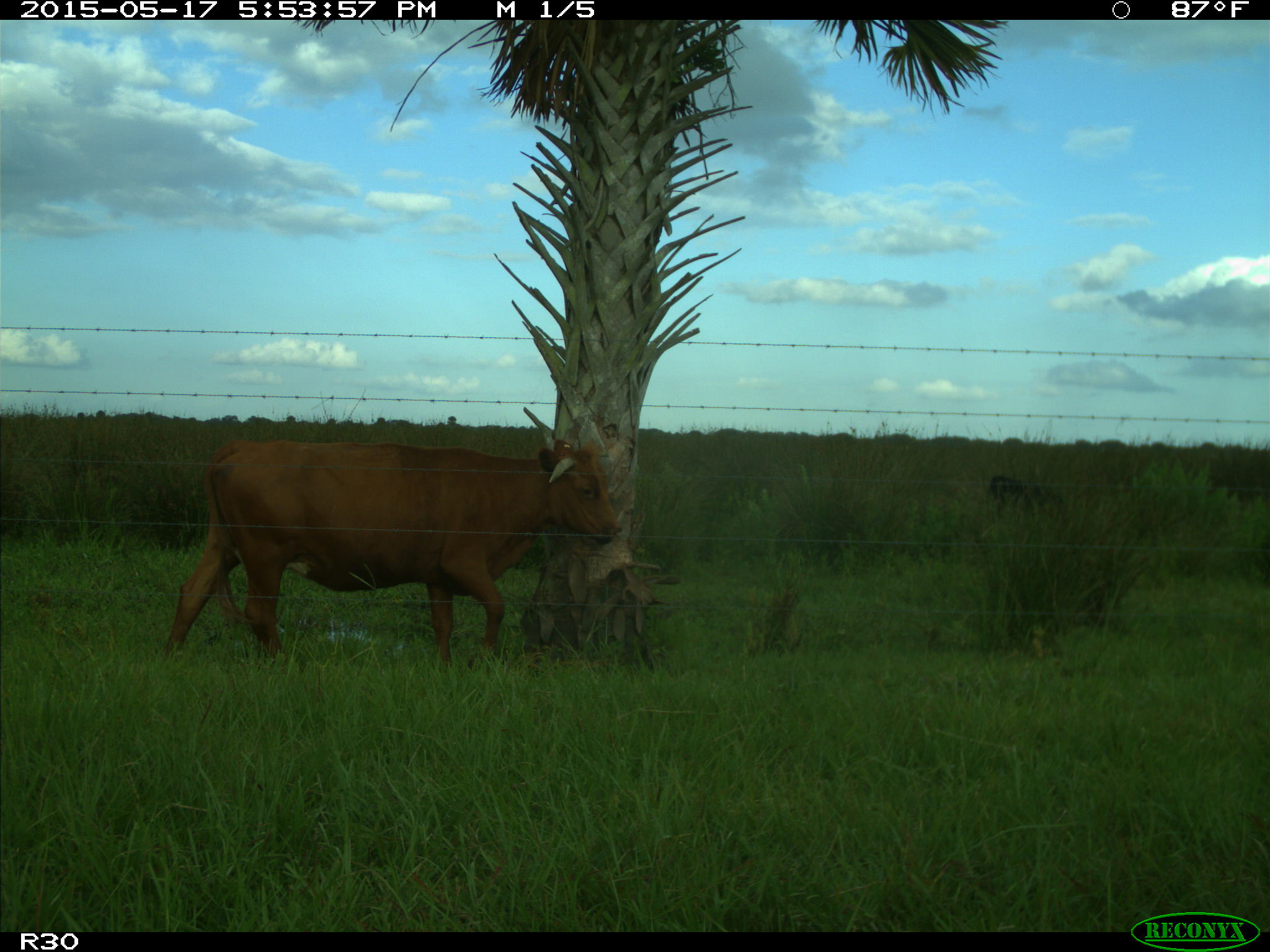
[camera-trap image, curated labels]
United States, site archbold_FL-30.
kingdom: Animalia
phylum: Chordata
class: Mammalia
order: Artiodactyla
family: Bovidae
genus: Bos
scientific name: Bos taurus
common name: domestic cow